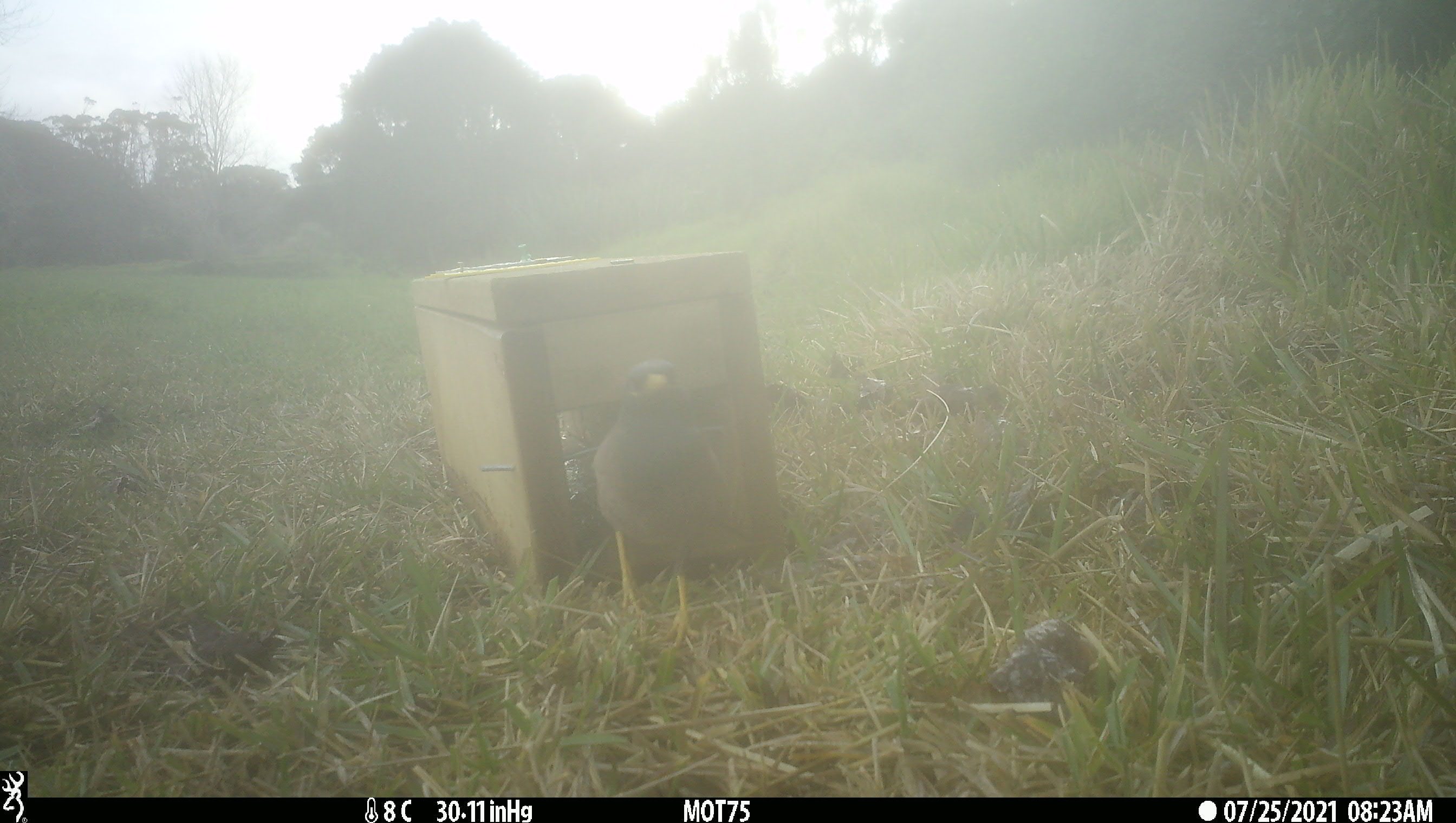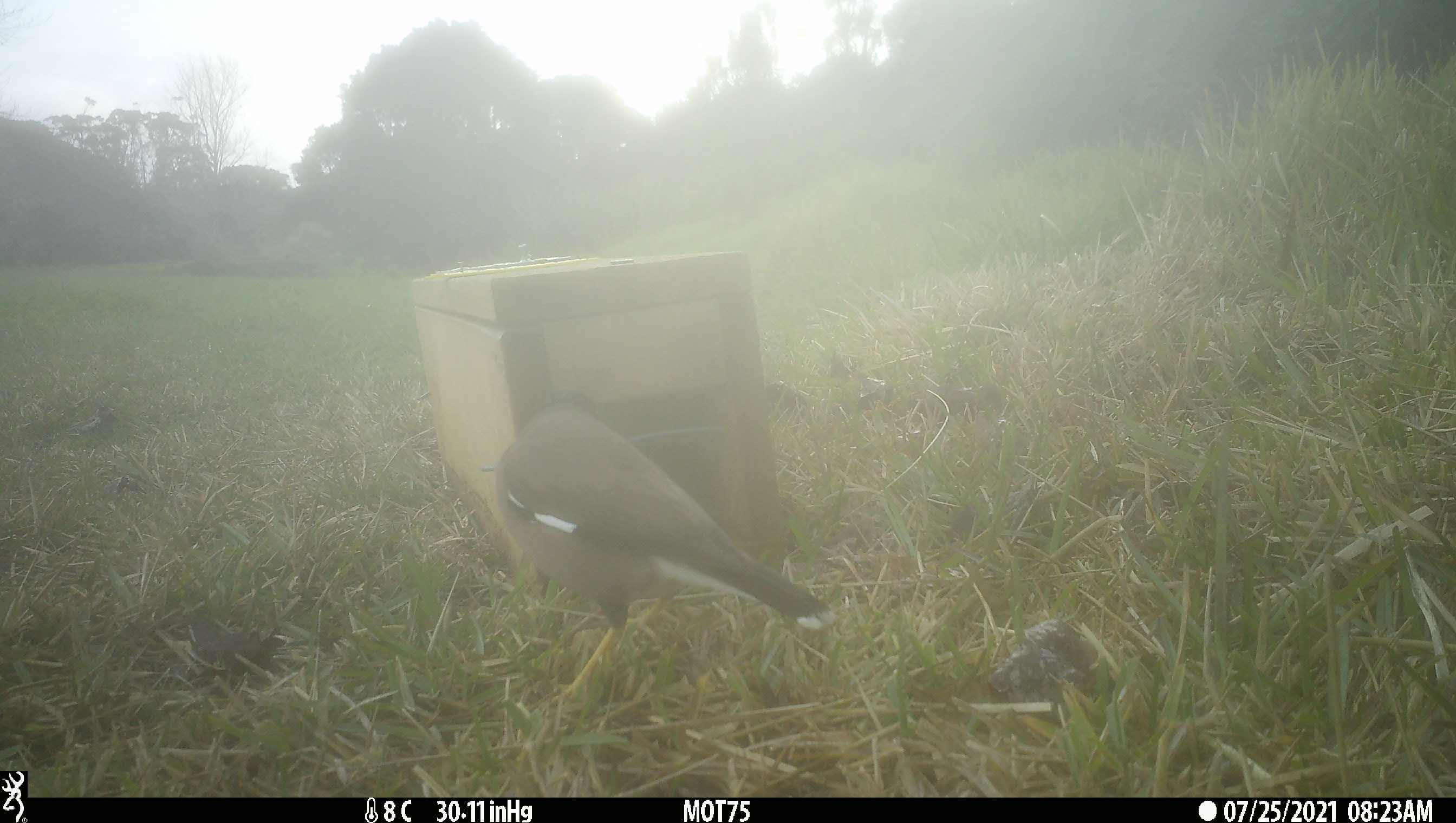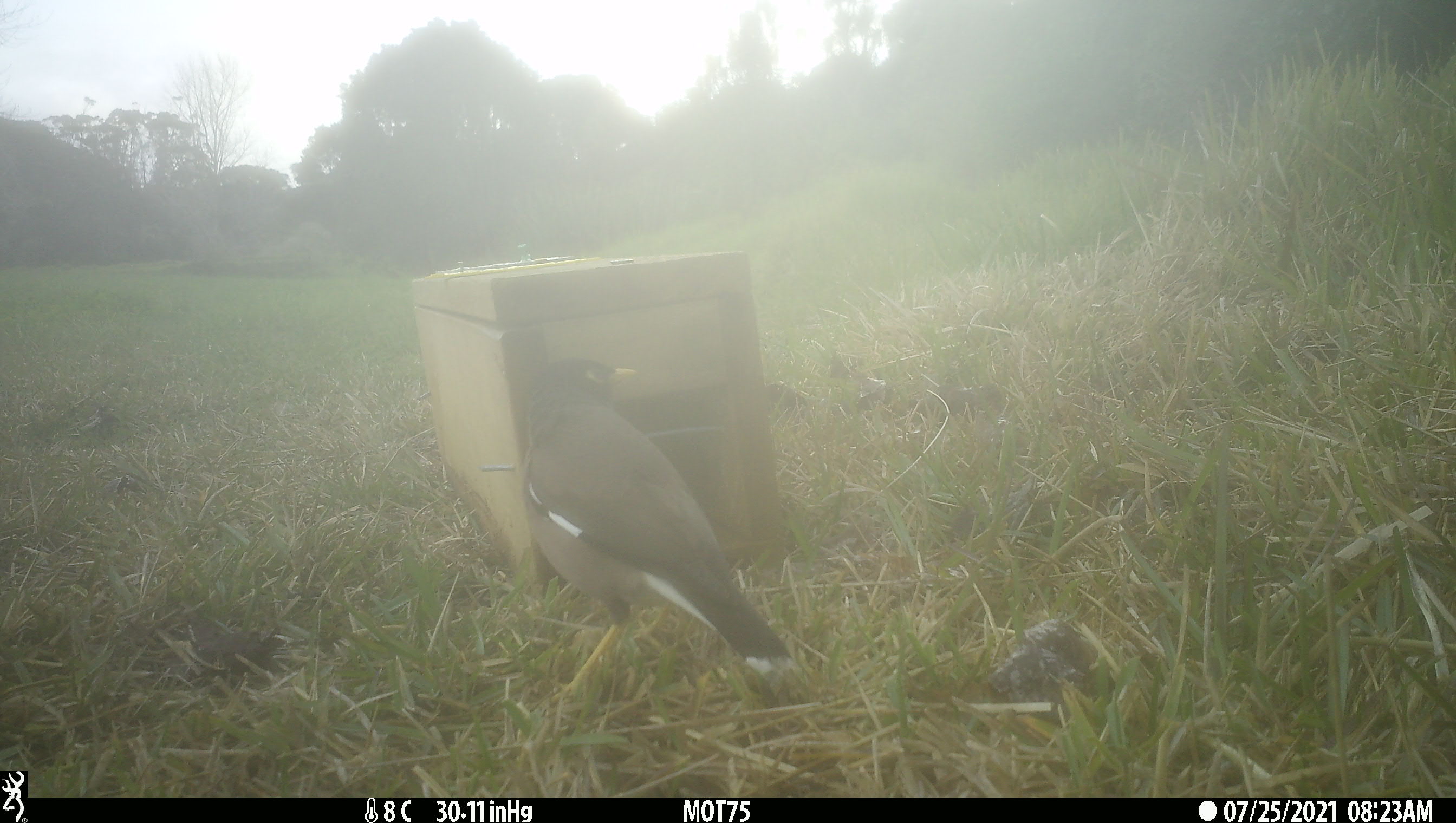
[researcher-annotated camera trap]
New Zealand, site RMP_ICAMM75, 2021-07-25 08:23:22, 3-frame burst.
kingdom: Animalia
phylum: Chordata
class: Aves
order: Passeriformes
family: Sturnidae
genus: Acridotheres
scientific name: Acridotheres tristis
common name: common myna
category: myna